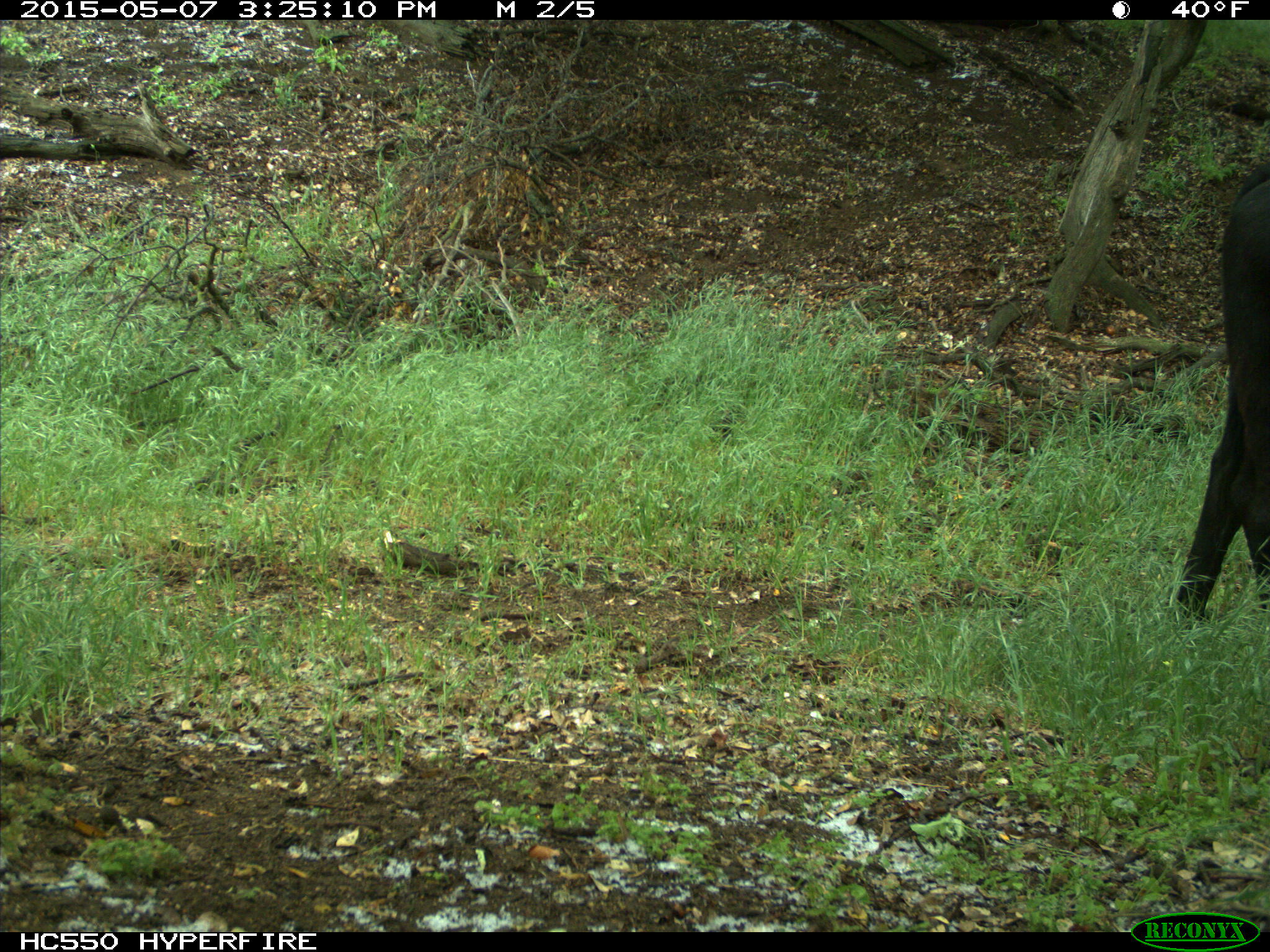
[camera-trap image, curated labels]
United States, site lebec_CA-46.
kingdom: Animalia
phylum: Chordata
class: Mammalia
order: Artiodactyla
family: Bovidae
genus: Bos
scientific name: Bos taurus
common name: domestic cow